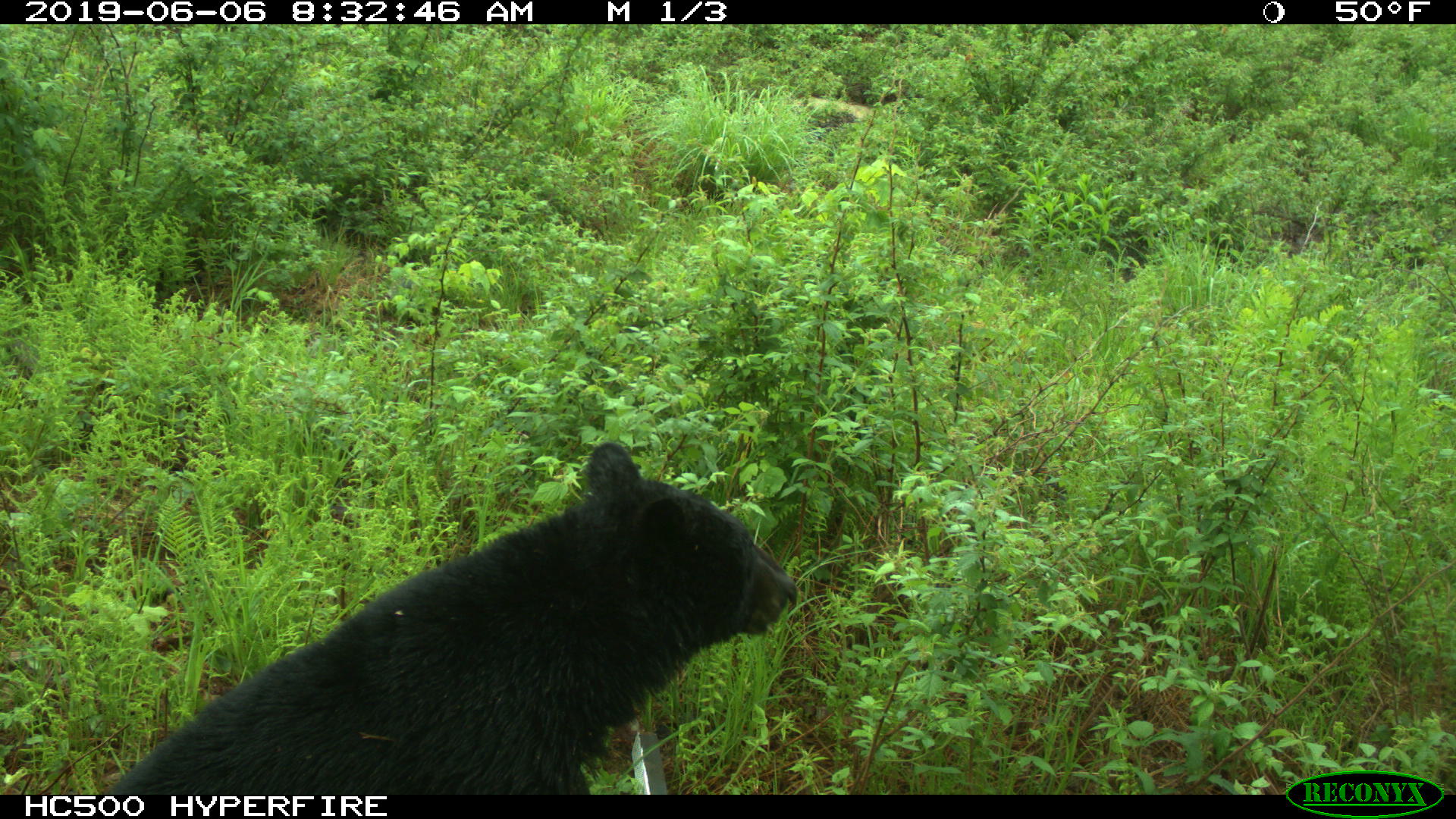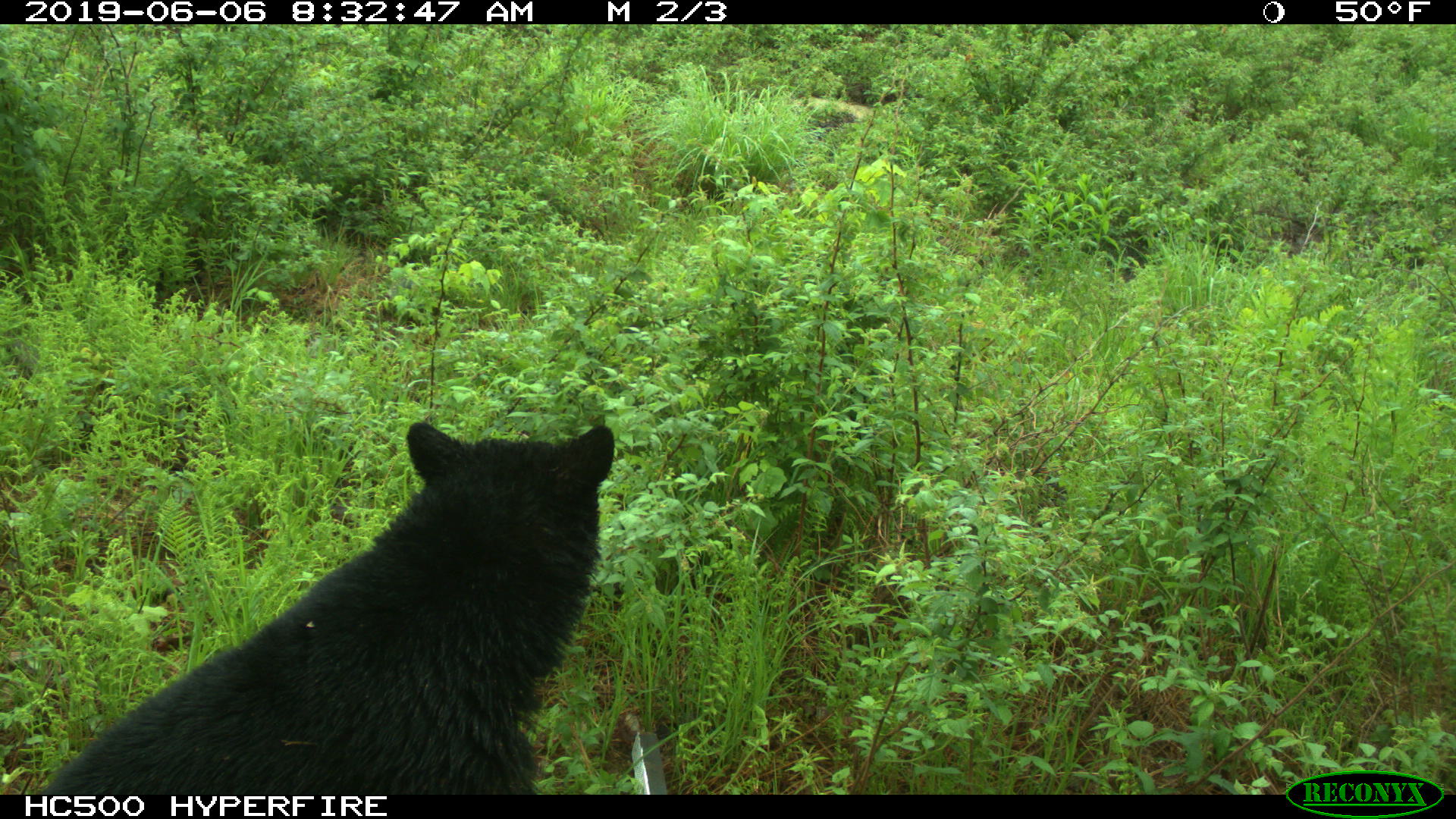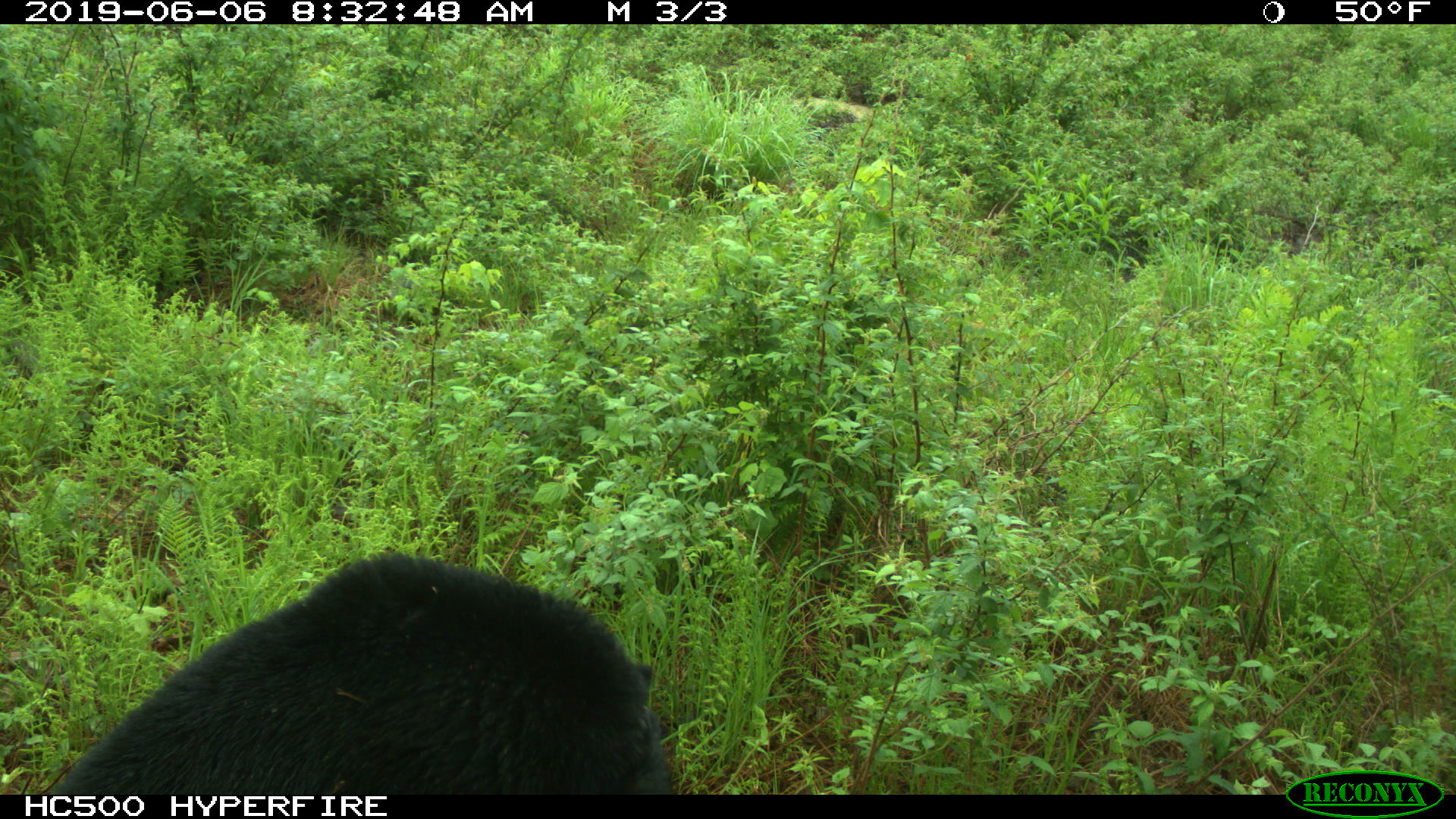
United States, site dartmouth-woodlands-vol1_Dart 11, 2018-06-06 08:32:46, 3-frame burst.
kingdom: Animalia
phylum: Chordata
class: Mammalia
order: Carnivora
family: Ursidae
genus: Ursus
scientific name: Ursus americanus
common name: black bear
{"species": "black bear (Ursus americanus)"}